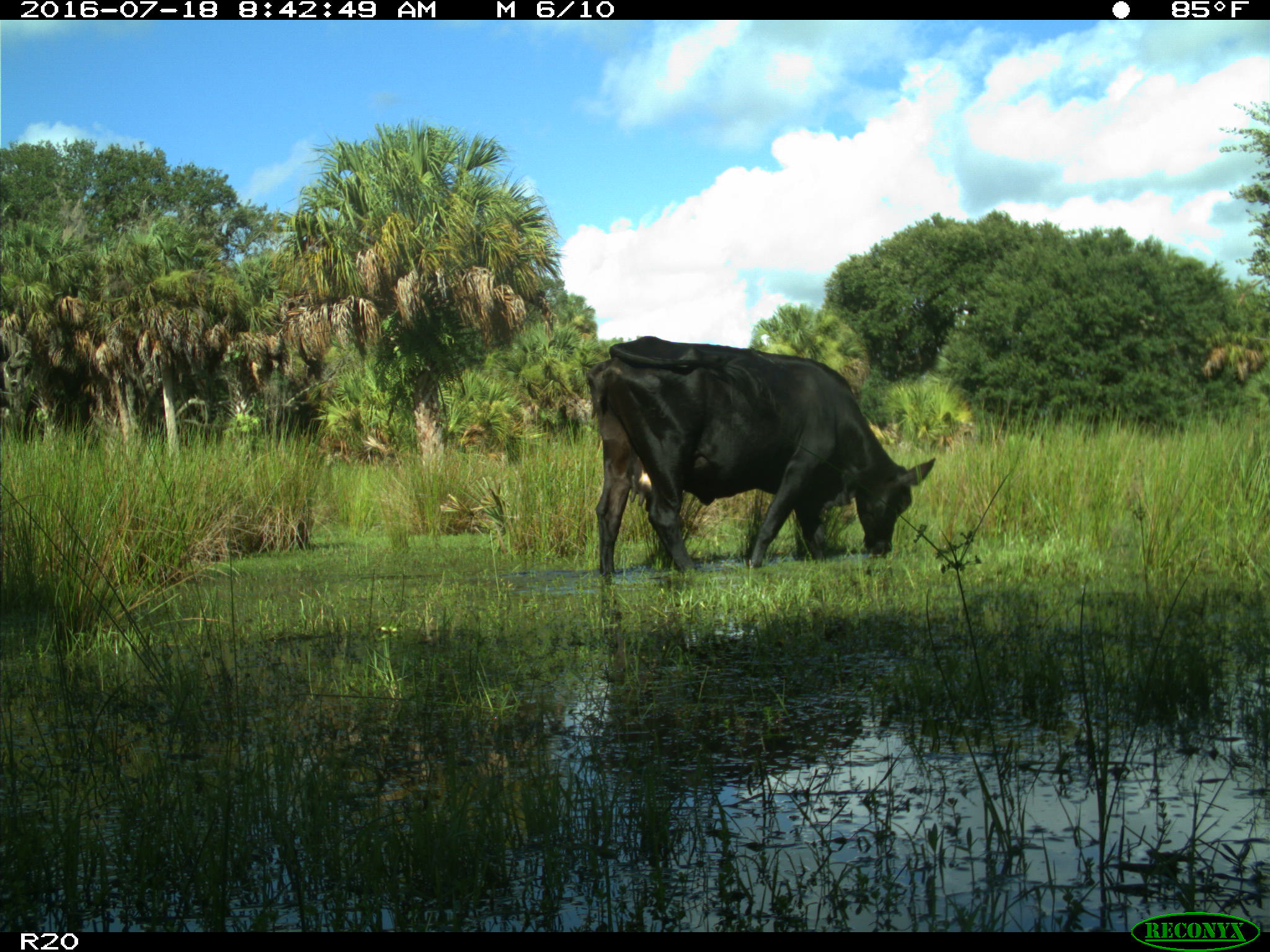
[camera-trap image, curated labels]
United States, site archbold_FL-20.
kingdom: Animalia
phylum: Chordata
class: Mammalia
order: Artiodactyla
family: Bovidae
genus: Bos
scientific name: Bos taurus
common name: domestic cow